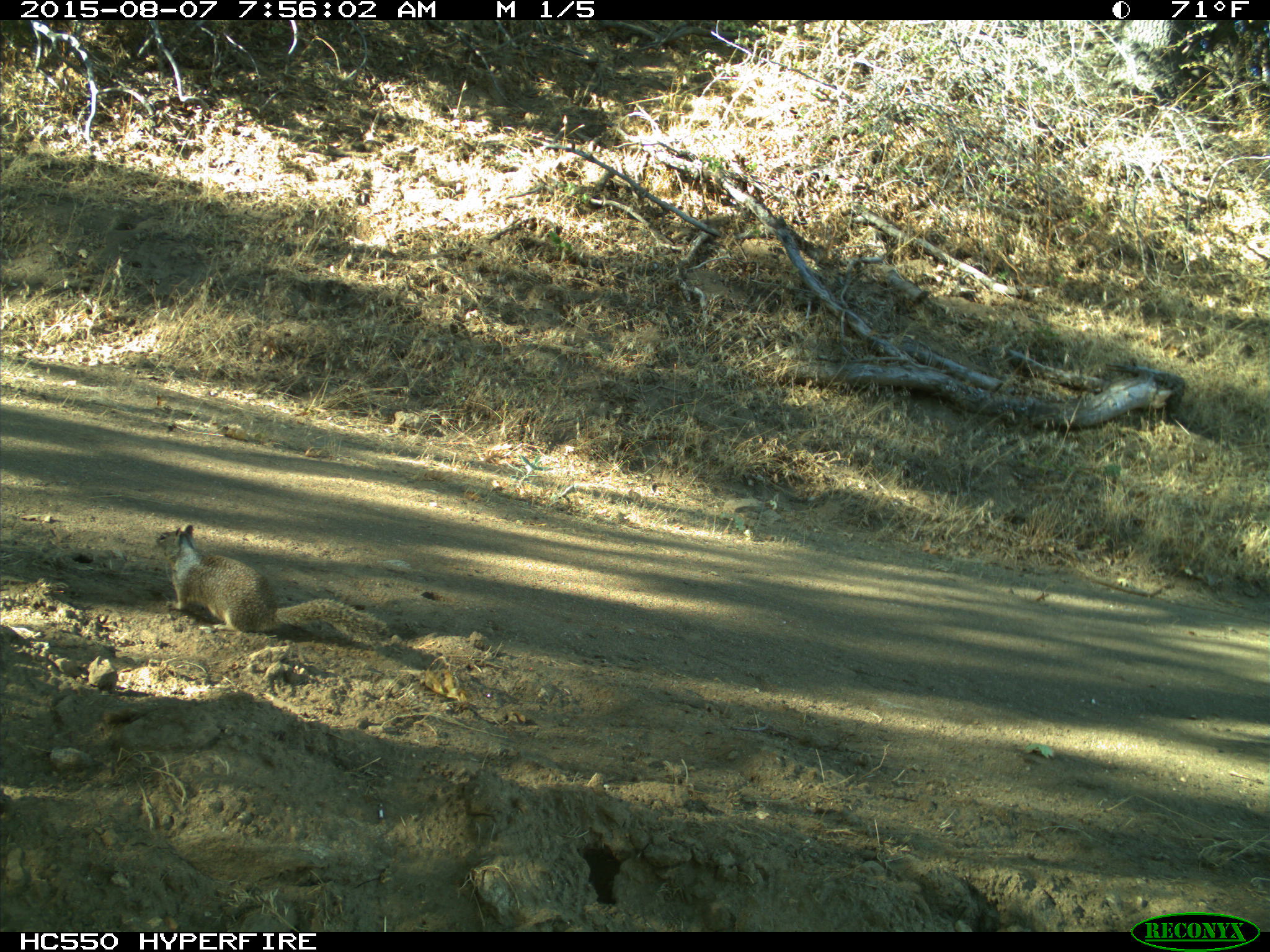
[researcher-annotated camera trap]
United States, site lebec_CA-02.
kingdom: Animalia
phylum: Chordata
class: Mammalia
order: Rodentia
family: Sciuridae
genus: Otospermophilus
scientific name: Otospermophilus beecheyi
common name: california ground squirrel